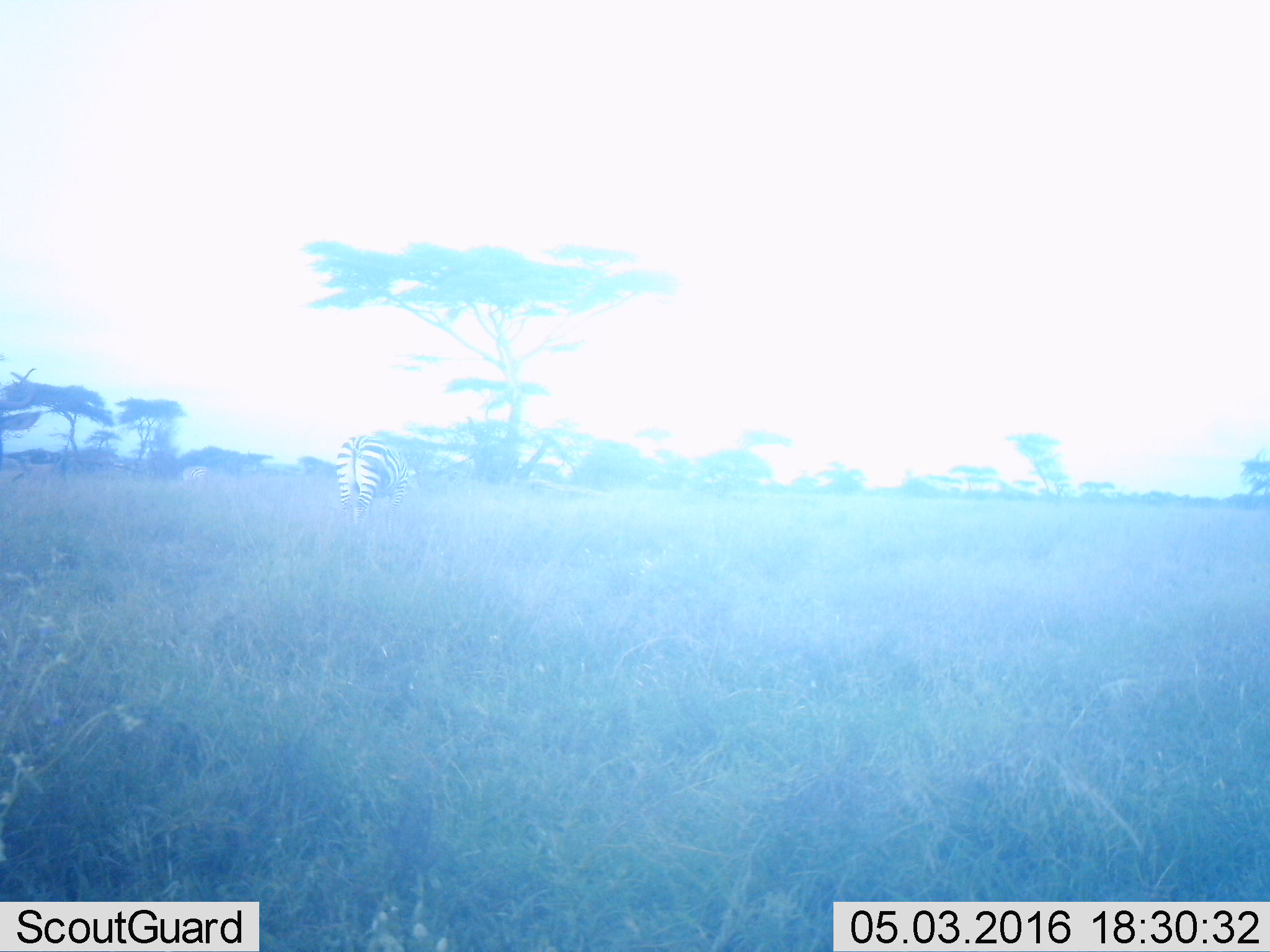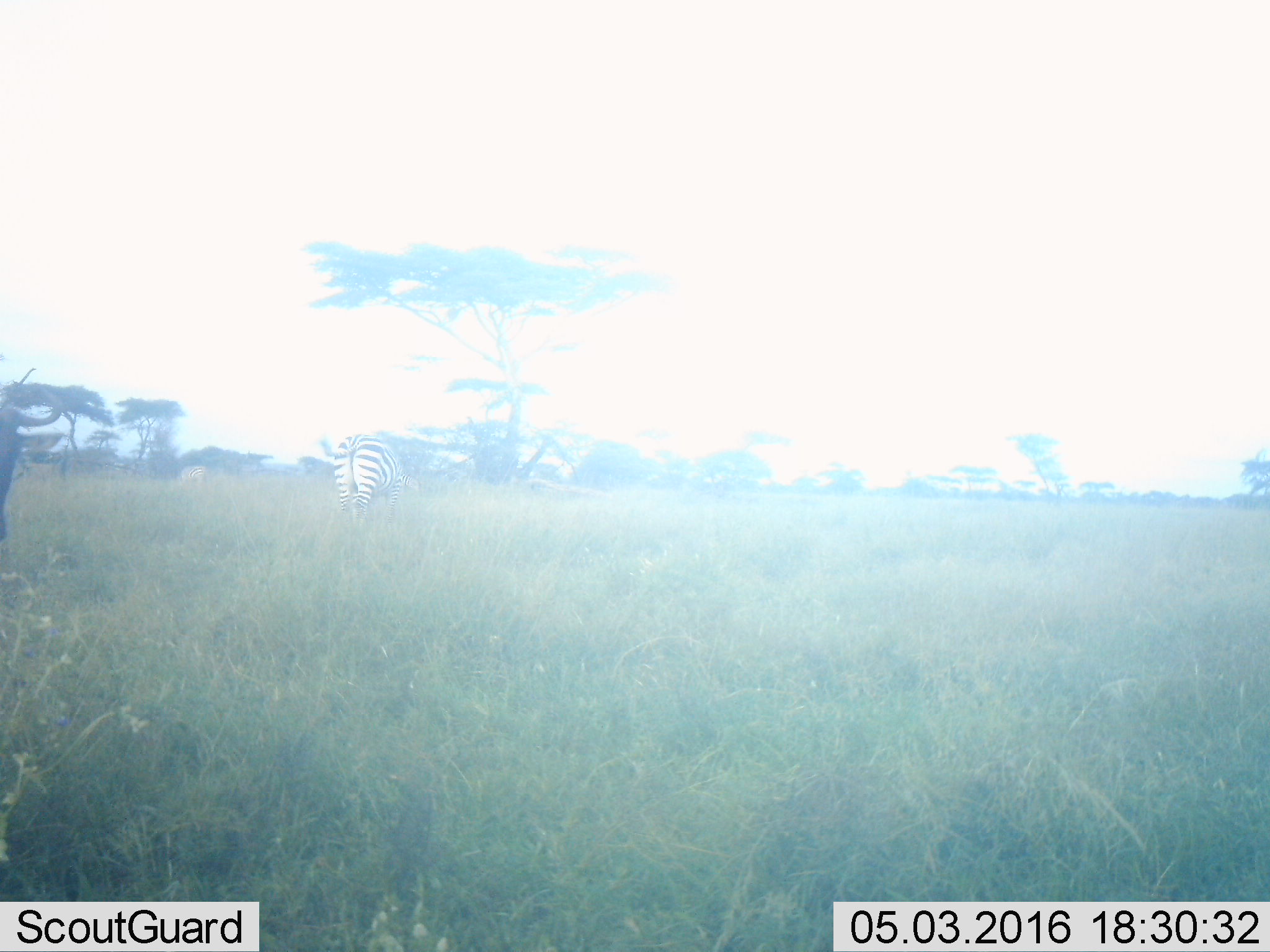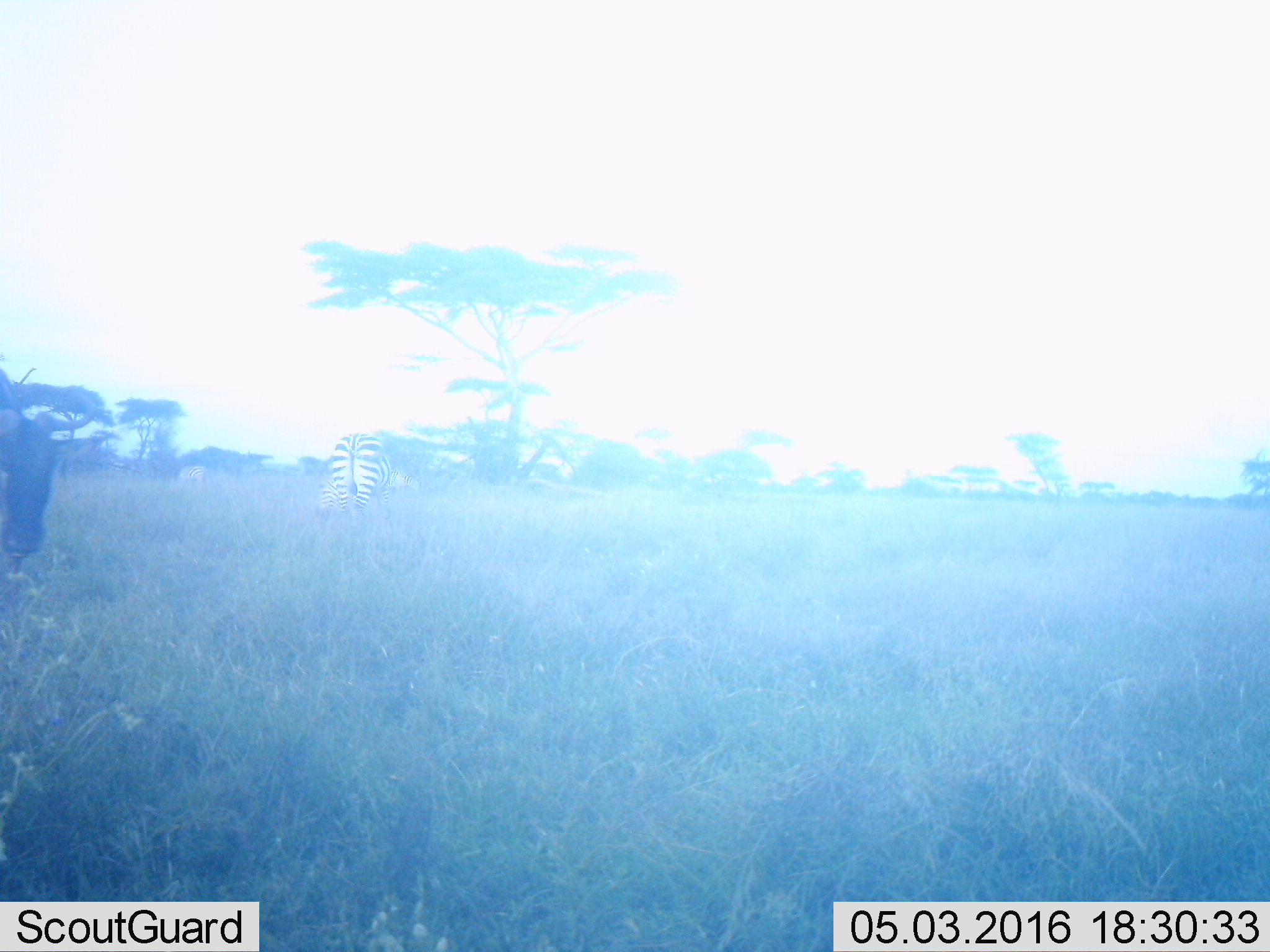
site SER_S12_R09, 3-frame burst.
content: unidentified animal